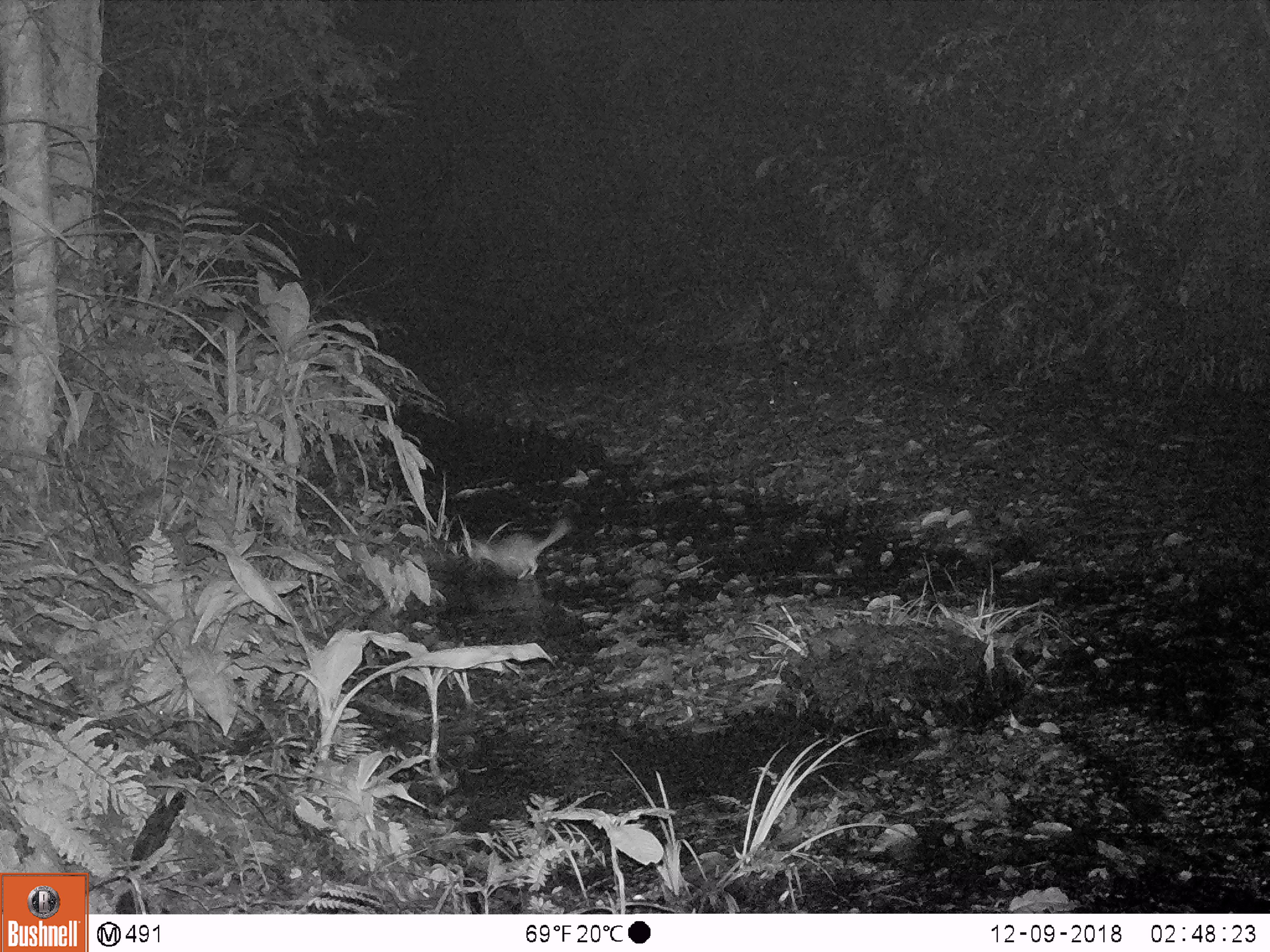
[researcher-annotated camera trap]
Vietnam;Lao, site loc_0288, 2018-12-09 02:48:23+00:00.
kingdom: Animalia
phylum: Chordata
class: Mammalia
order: Carnivora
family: Mustelidae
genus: Melogale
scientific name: Melogale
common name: ferret badger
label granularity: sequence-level